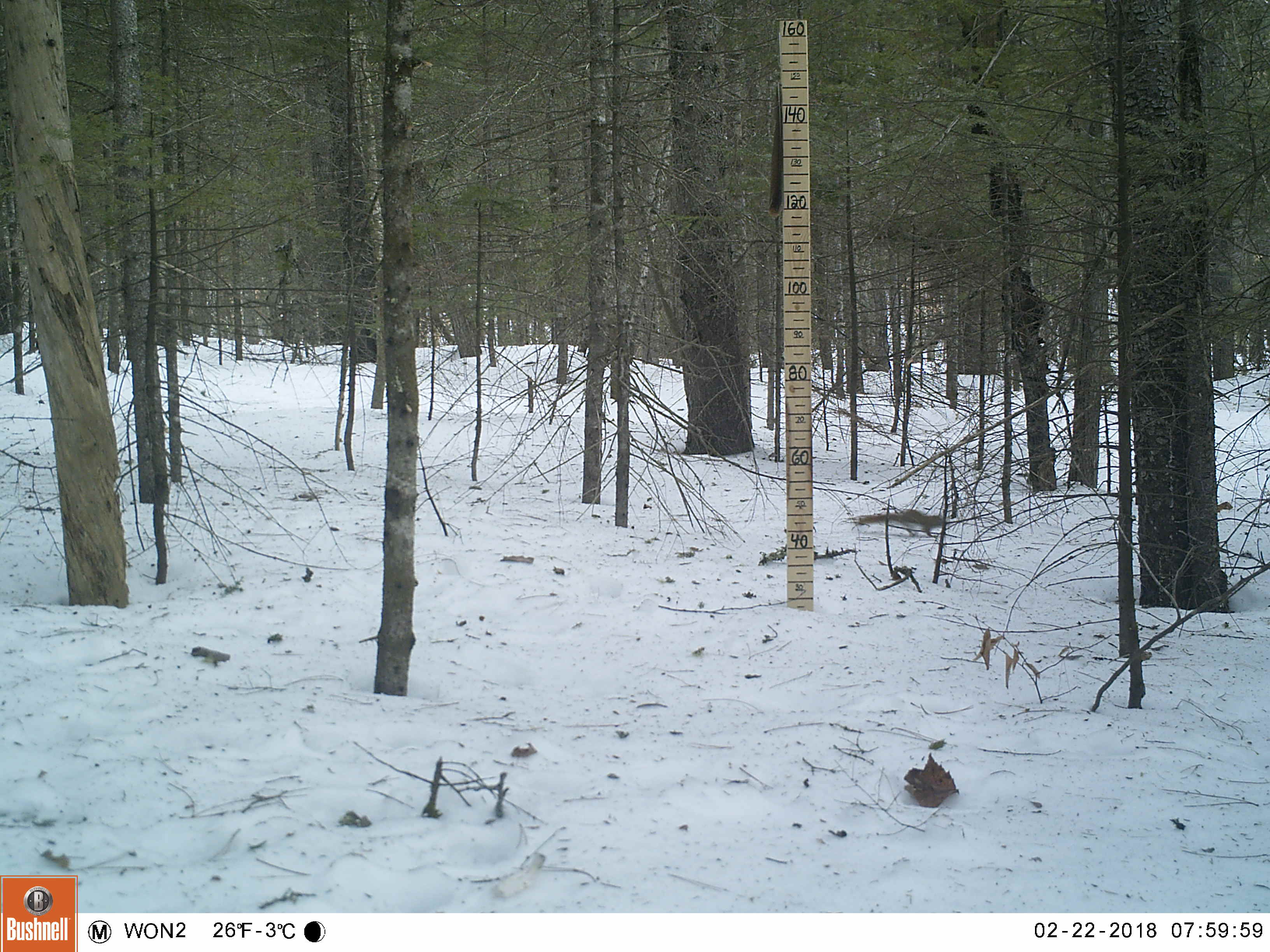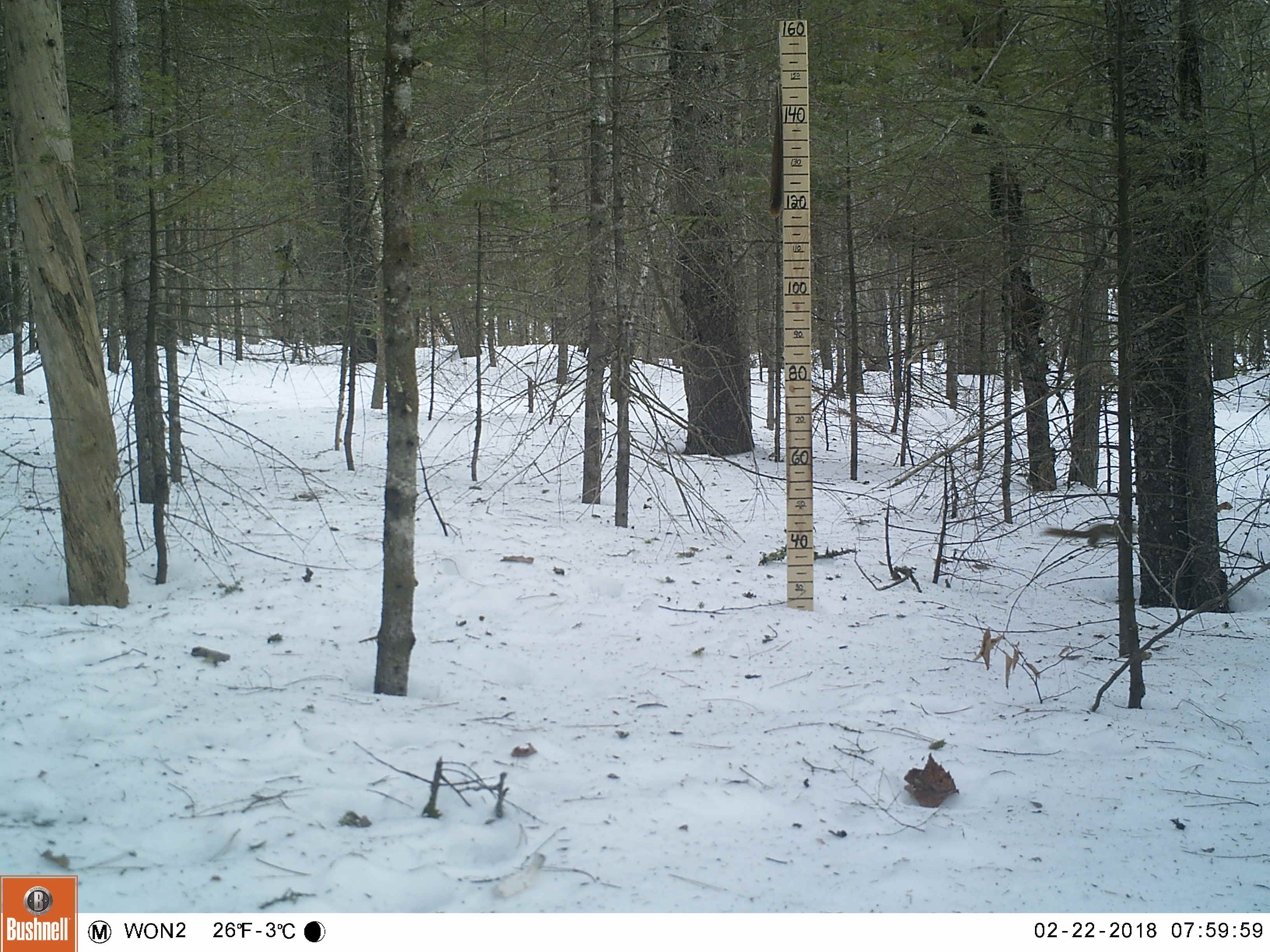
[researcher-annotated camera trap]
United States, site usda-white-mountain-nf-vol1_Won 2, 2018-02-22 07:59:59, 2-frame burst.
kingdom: Animalia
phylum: Chordata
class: Mammalia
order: Rodentia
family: Sciuridae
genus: Tamiasciurus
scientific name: Tamiasciurus hudsonicus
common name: red squirrel